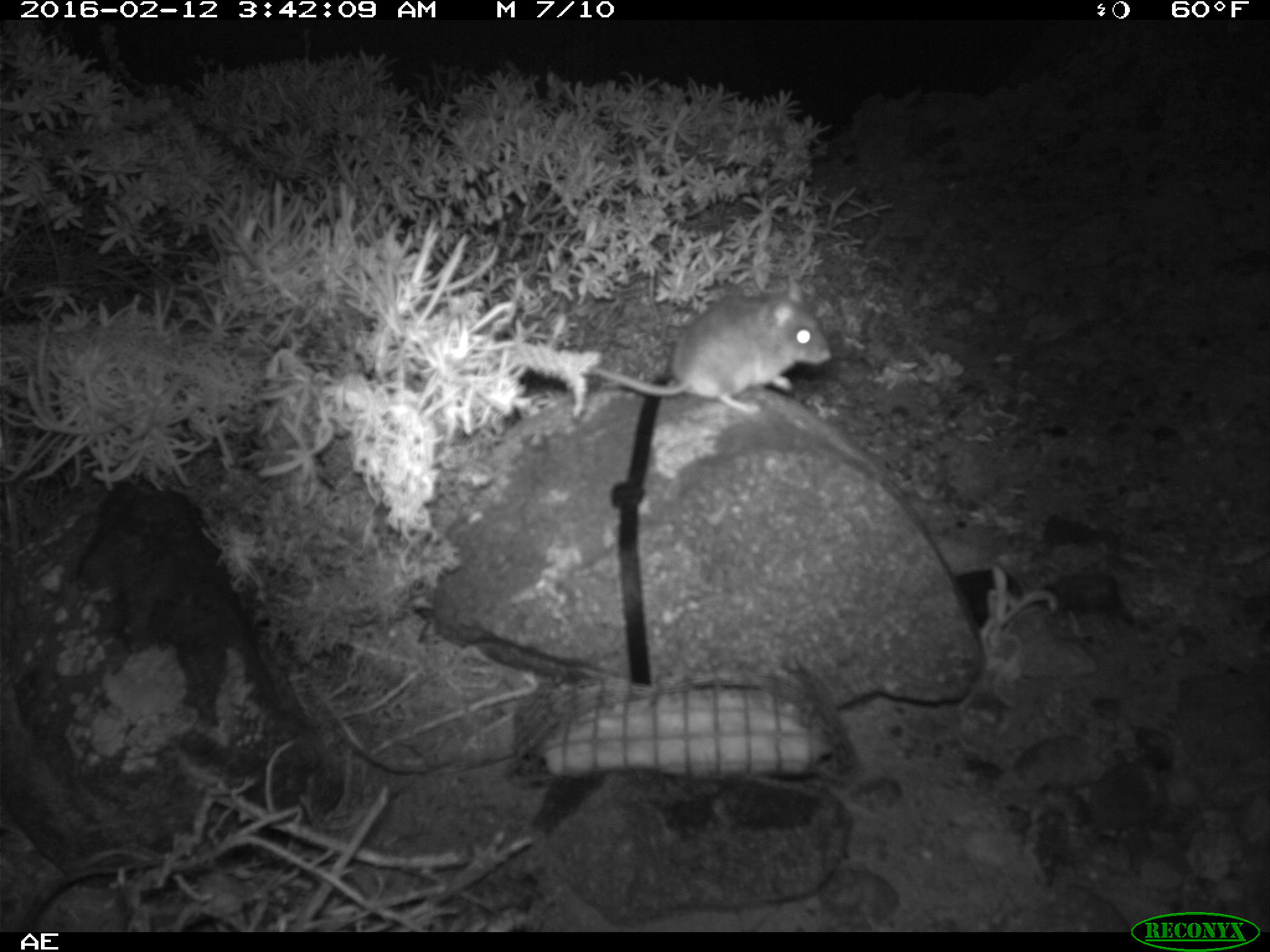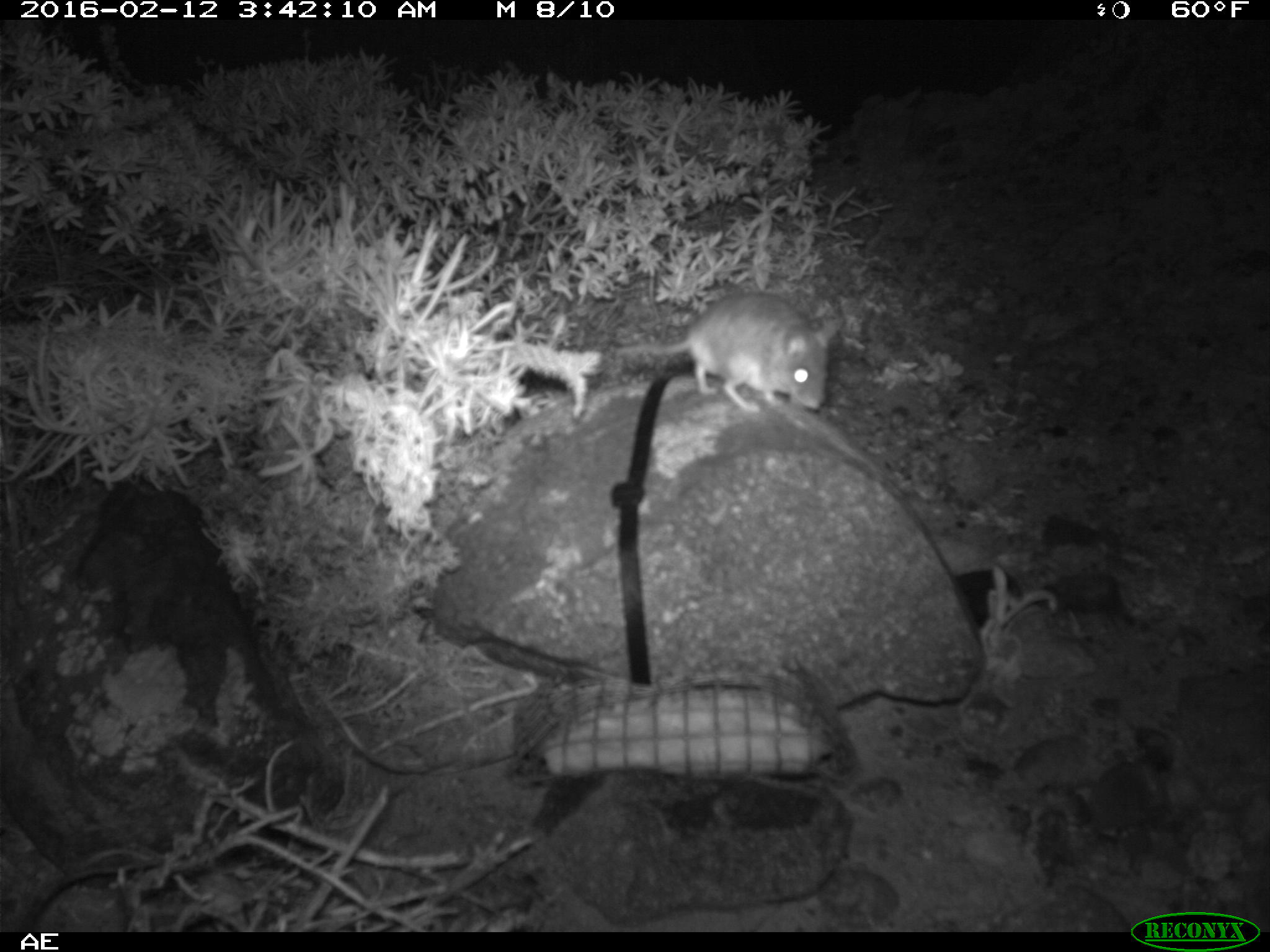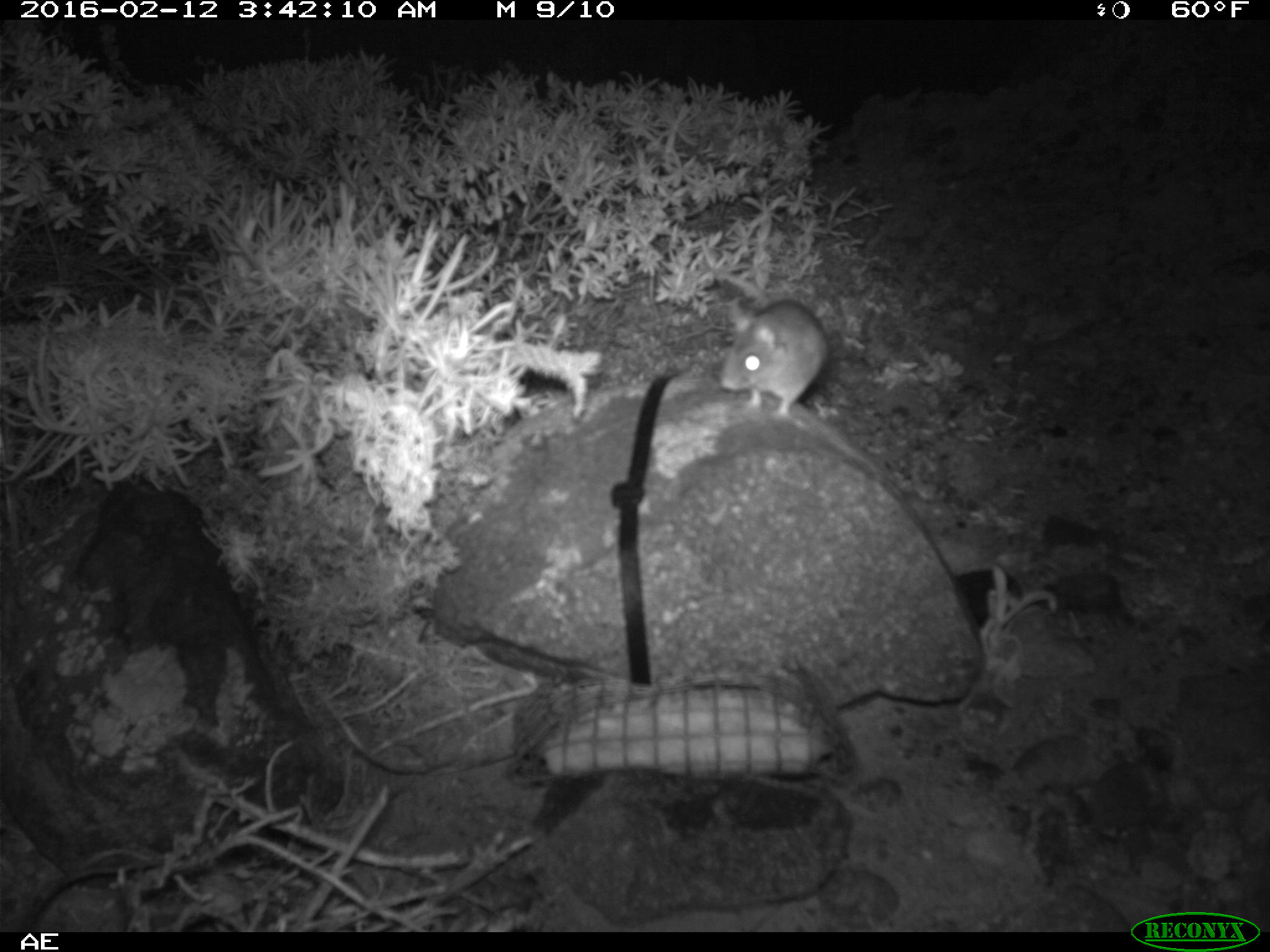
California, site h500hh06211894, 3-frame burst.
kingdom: Animalia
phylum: Chordata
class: Mammalia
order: Rodentia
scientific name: Rodentia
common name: rodent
Rodent (Rodentia).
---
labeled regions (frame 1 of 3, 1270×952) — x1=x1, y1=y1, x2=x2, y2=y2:
rodent: x1=587, y1=275, x2=830, y2=412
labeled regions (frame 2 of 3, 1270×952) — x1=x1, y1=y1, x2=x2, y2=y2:
rodent: x1=597, y1=292, x2=846, y2=417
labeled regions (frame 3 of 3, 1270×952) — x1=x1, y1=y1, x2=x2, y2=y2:
rodent: x1=696, y1=258, x2=827, y2=415